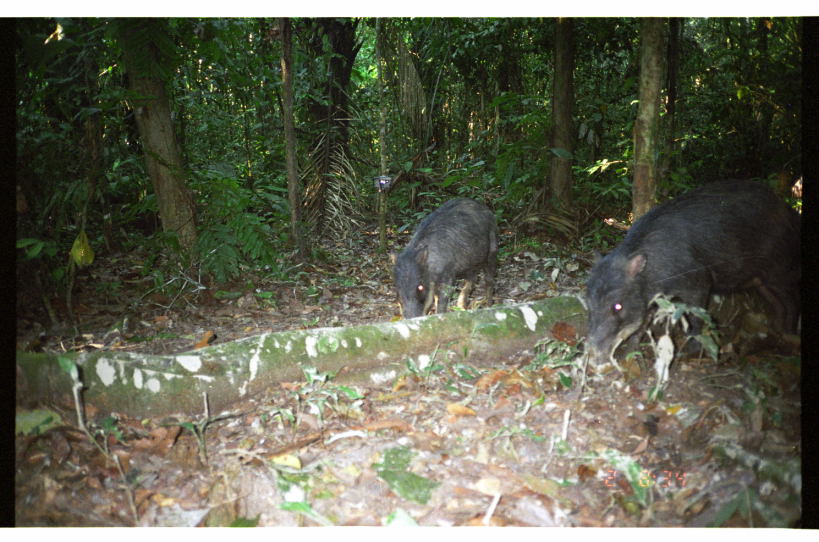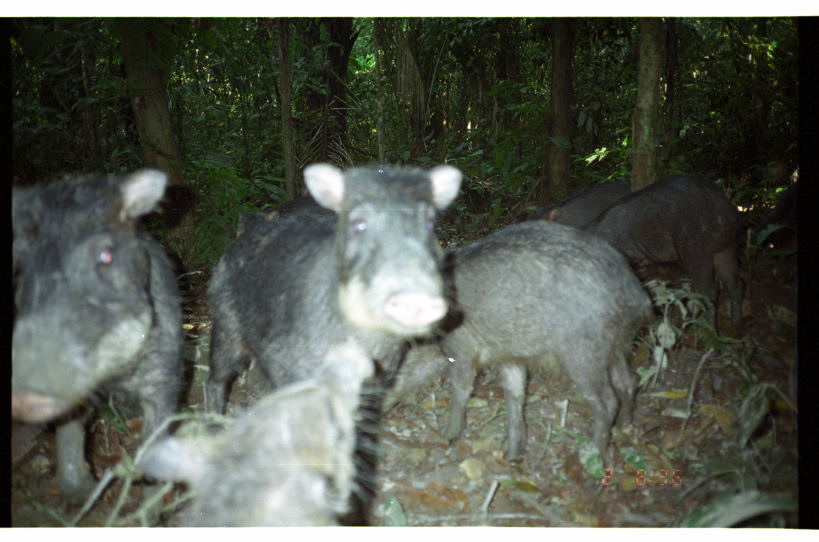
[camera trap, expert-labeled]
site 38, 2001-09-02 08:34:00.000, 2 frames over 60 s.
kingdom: Animalia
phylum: Chordata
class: Mammalia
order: Artiodactyla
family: Tayassuidae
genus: Tayassu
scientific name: Tayassu pecari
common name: white-lipped peccary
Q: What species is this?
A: Tayassu pecari (white-lipped peccary).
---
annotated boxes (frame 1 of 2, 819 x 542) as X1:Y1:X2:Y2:
tayassu pecari: 565:176:803:373; 385:195:500:322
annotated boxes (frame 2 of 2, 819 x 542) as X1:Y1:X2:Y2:
tayassu pecari: 374:217:656:469; 11:163:204:528; 198:157:466:418; 108:334:397:528; 577:171:748:337; 223:183:340:247; 523:175:635:230; 750:178:801:250